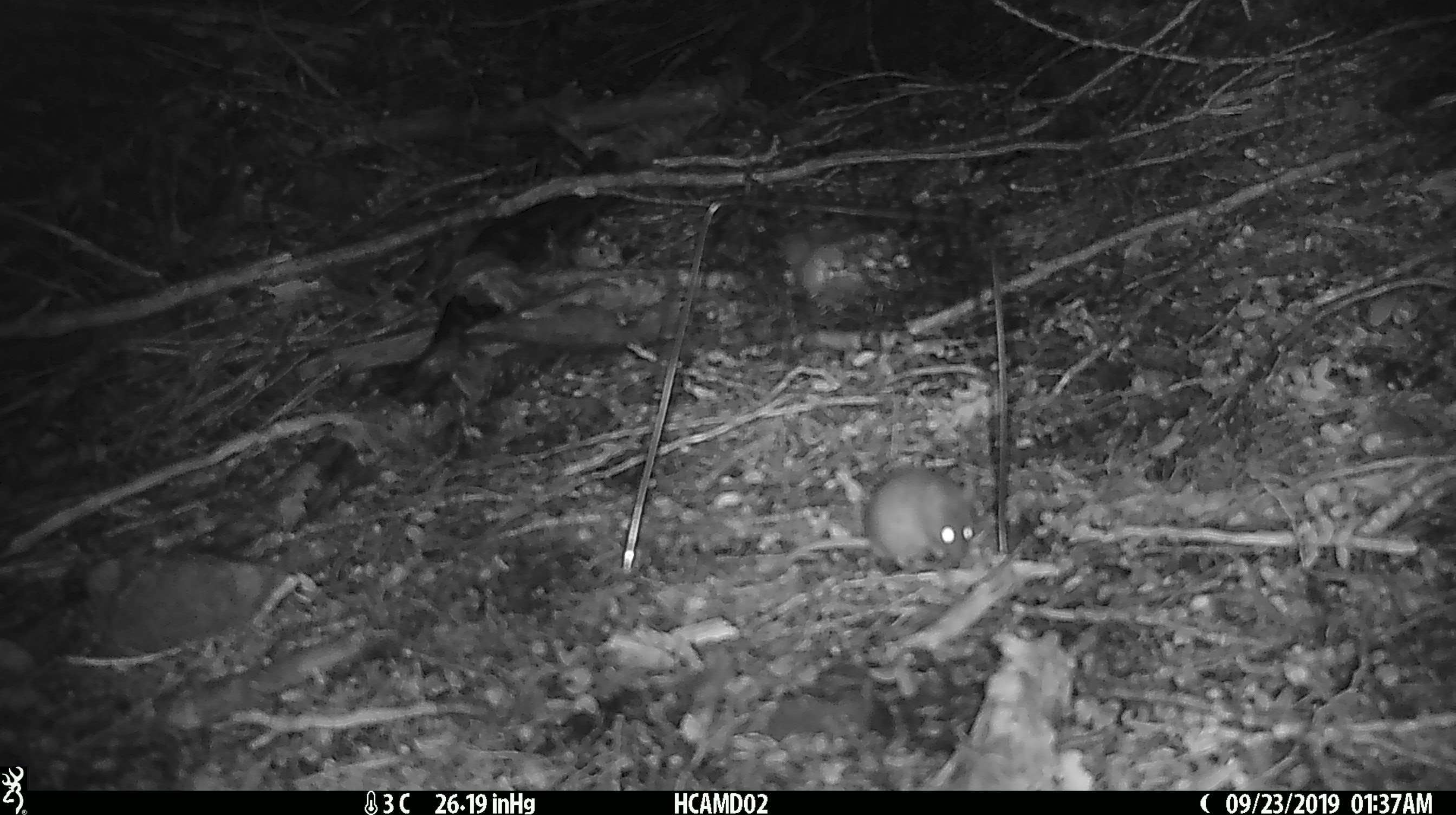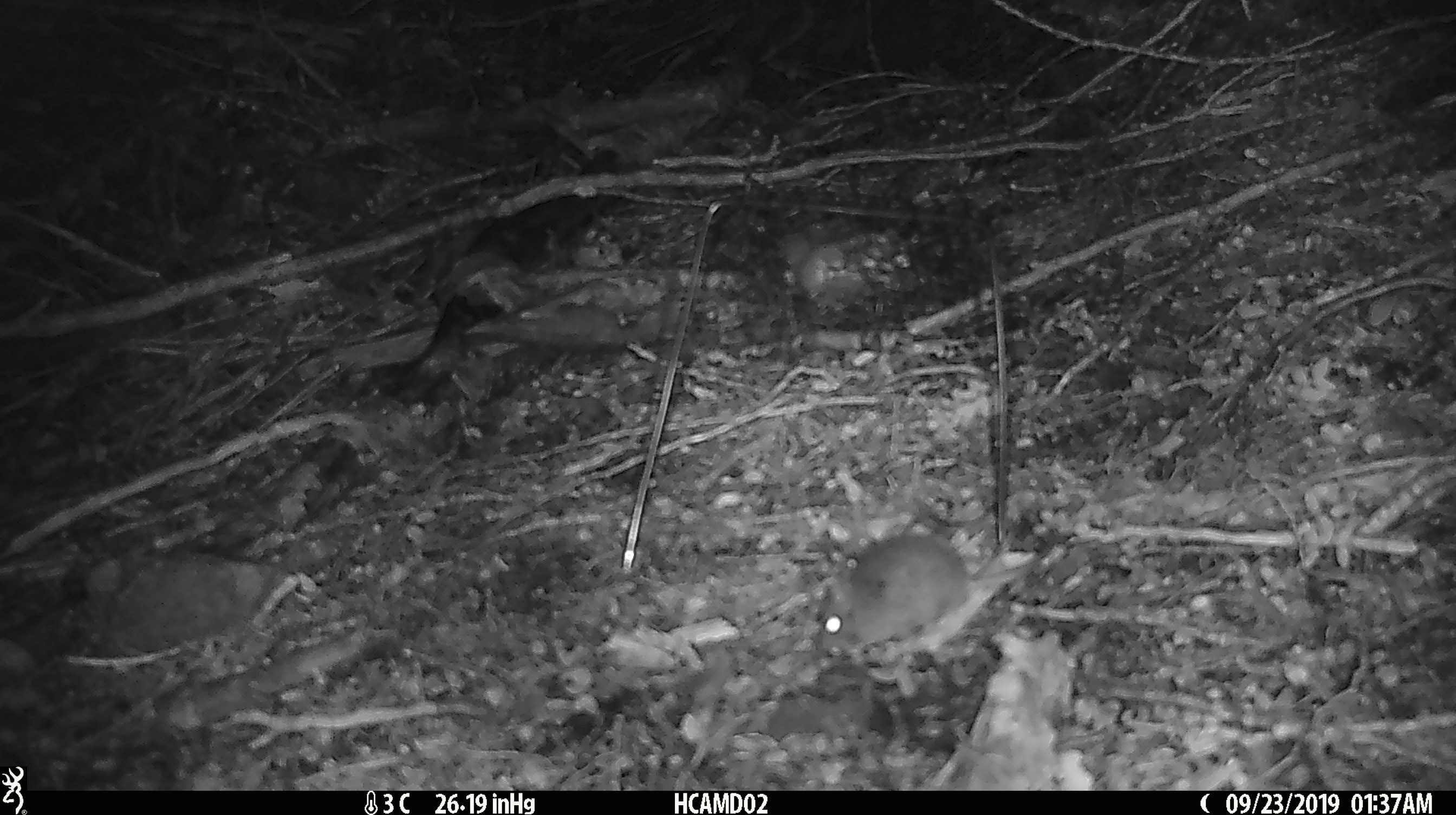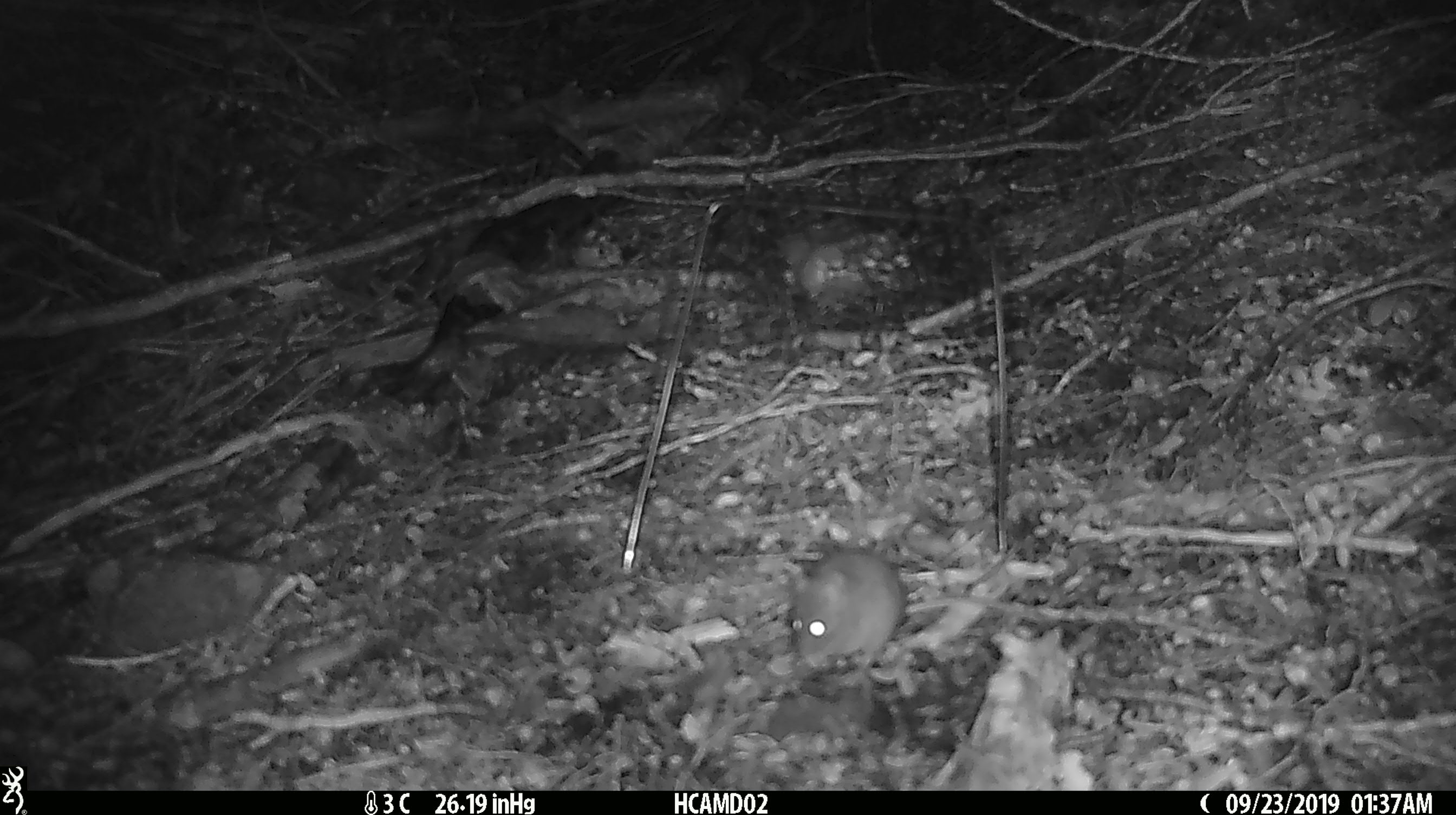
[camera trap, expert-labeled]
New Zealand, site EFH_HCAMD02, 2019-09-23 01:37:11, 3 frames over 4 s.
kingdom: Animalia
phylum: Chordata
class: Mammalia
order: Rodentia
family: Muridae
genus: Mus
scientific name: Mus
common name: mouse